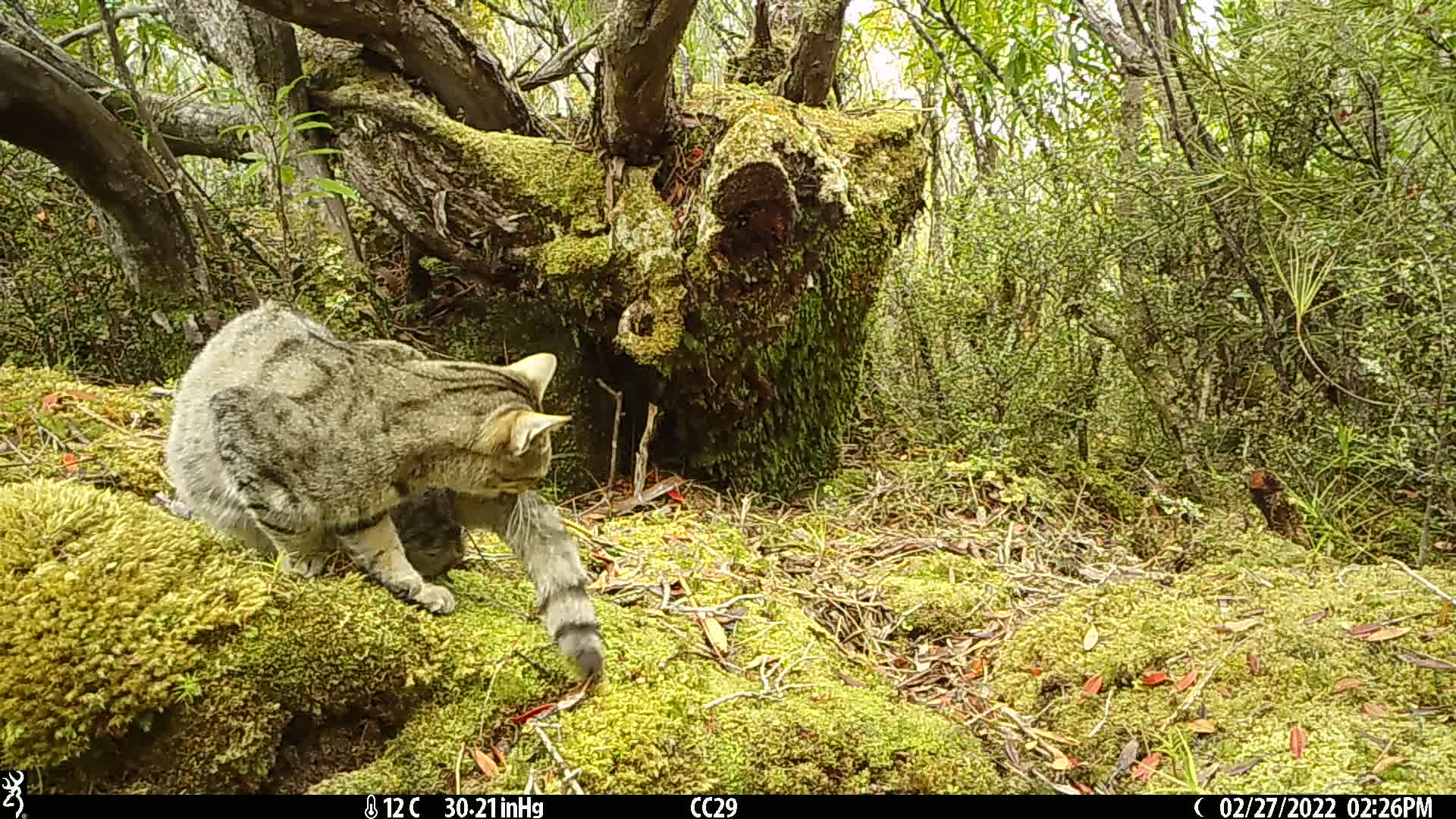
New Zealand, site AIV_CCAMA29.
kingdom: Animalia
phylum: Chordata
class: Mammalia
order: Carnivora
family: Felidae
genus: Felis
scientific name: Felis catus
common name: domestic cat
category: cat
Cat (domestic cat) (Felis catus).